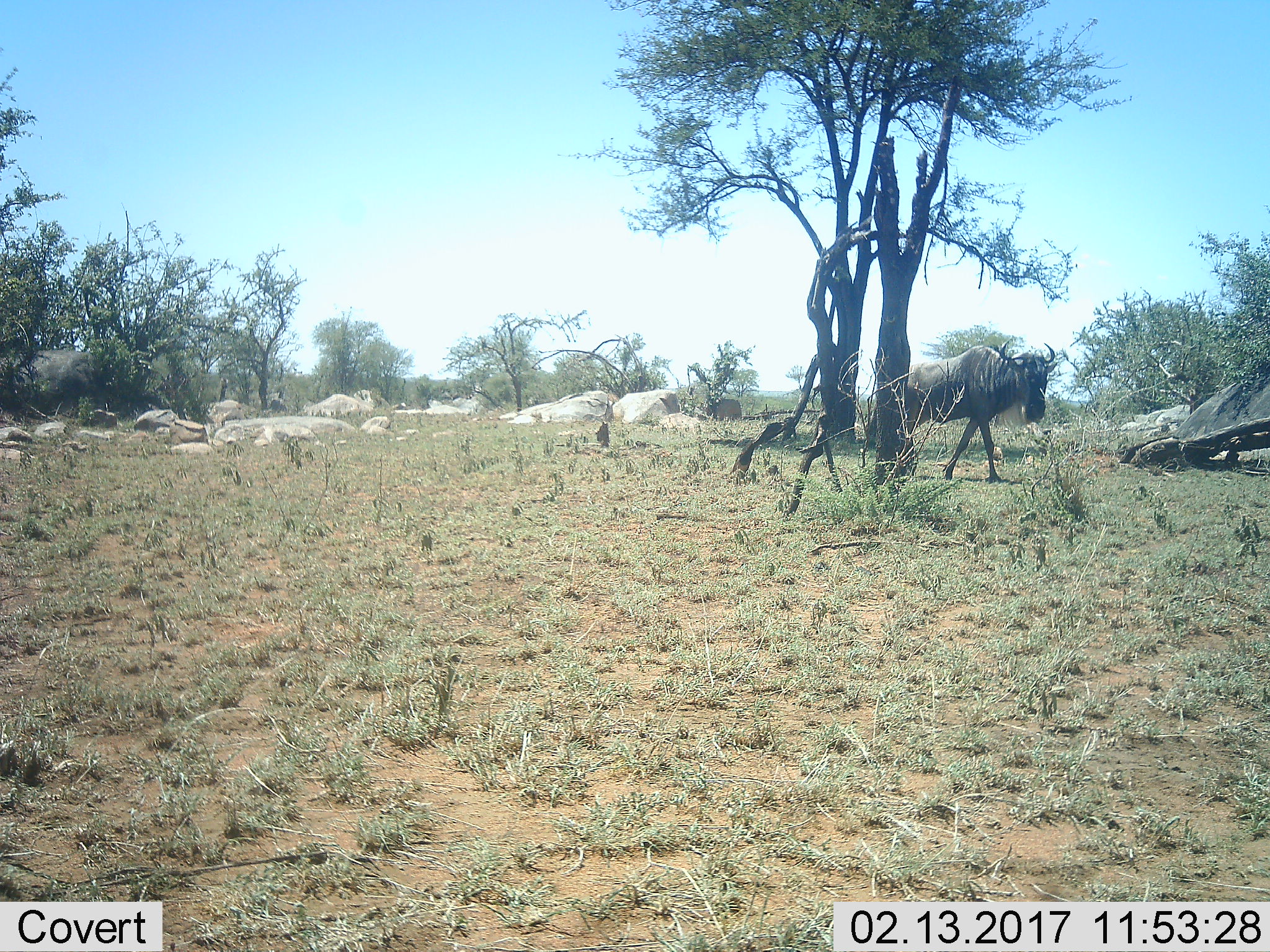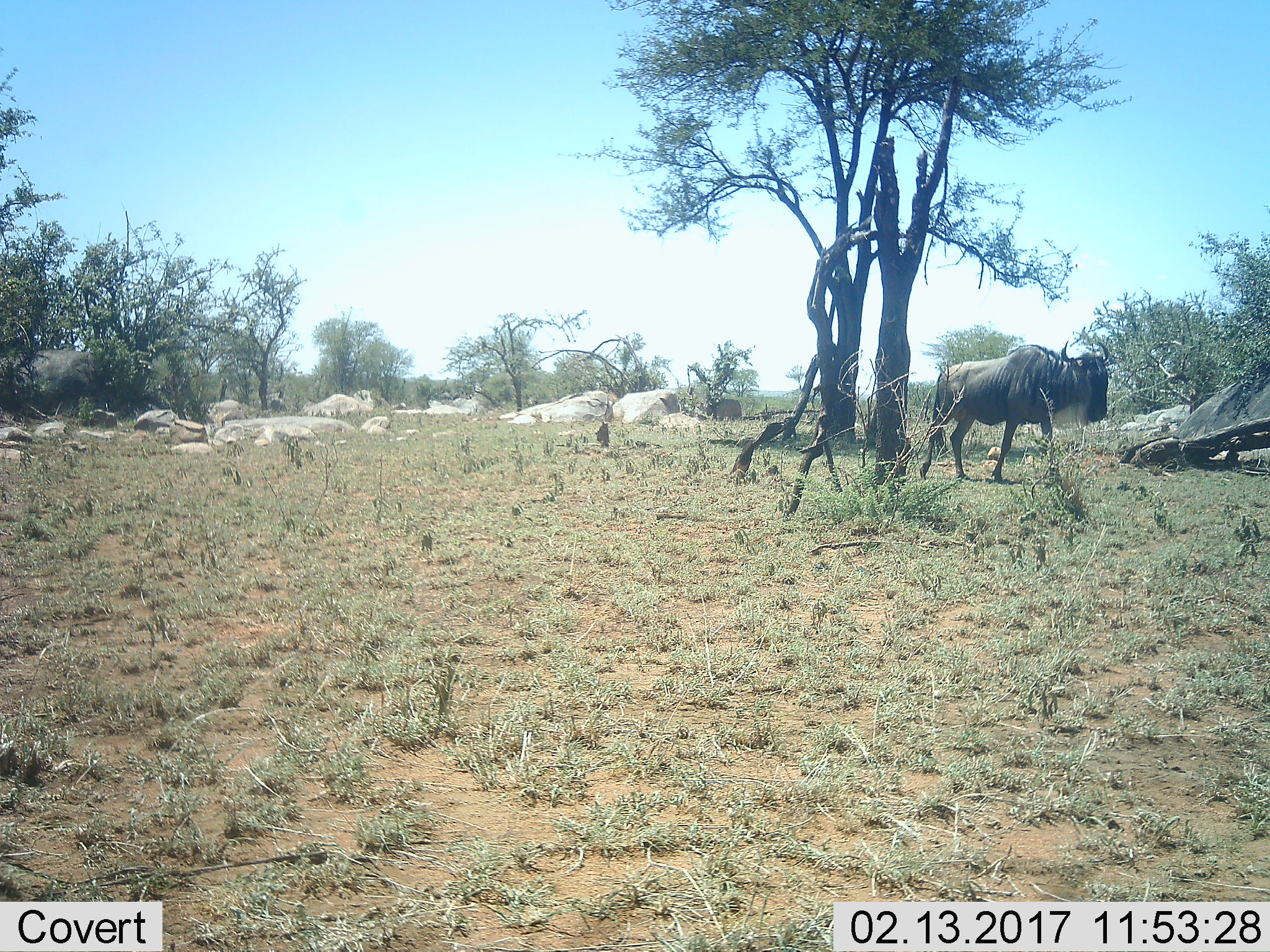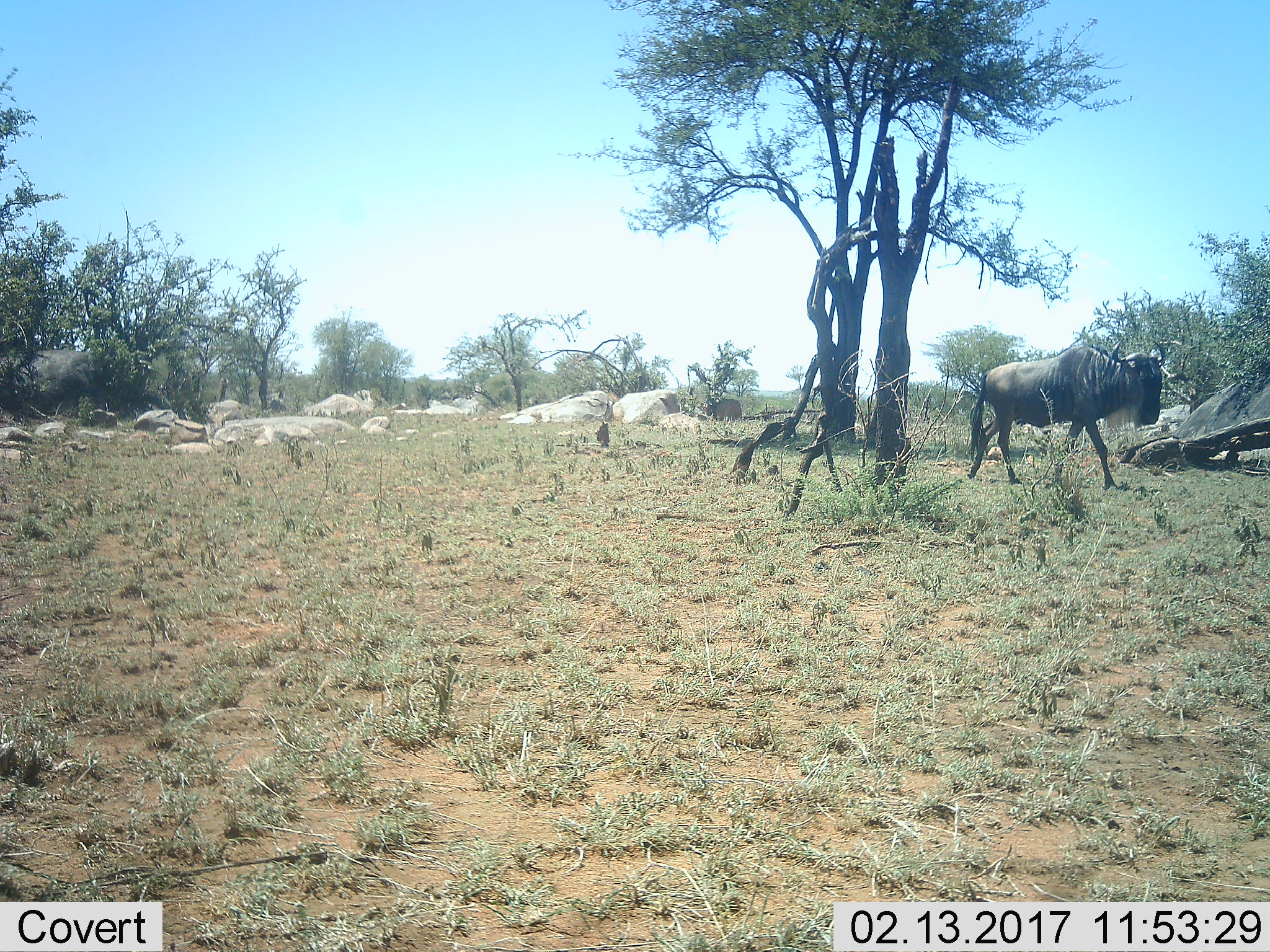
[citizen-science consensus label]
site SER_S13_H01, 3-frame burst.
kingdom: Animalia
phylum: Chordata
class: Mammalia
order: Artiodactyla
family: Bovidae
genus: Connochaetes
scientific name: Connochaetes taurinus taurinus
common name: blue wildebeest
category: wildebeestblue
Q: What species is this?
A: Wildebeestblue (blue wildebeest) (Connochaetes taurinus taurinus).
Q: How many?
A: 1.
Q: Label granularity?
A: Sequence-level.